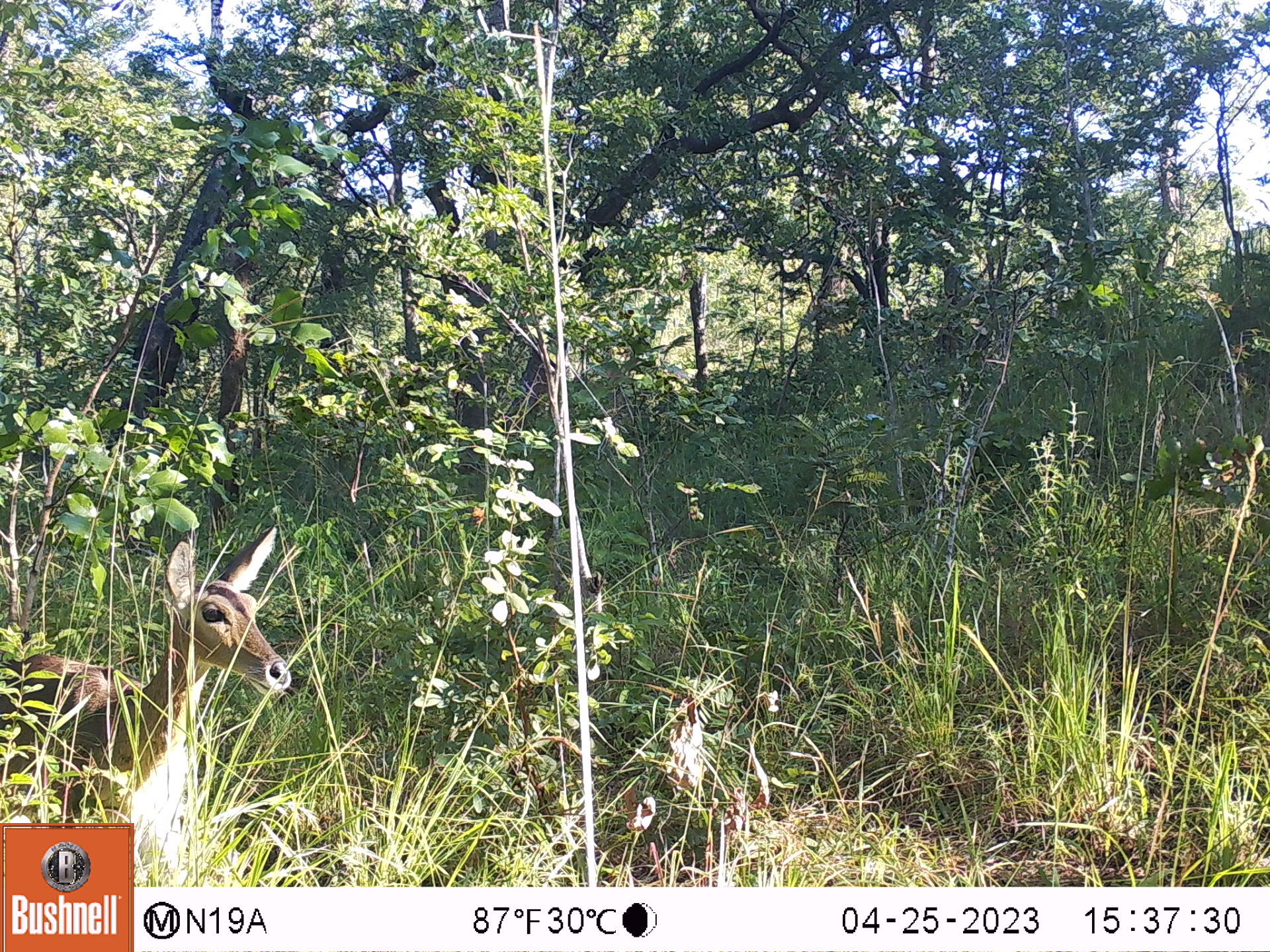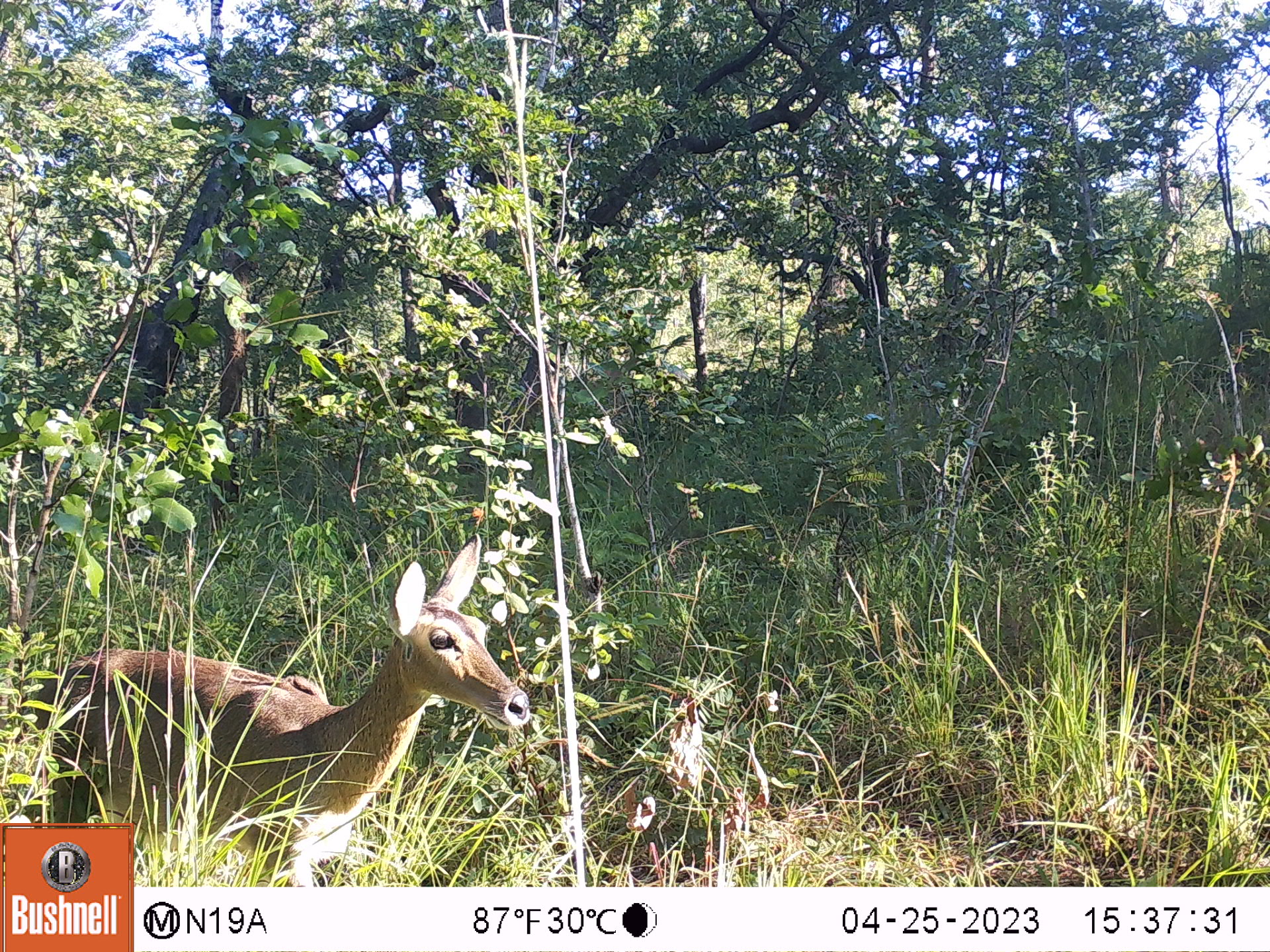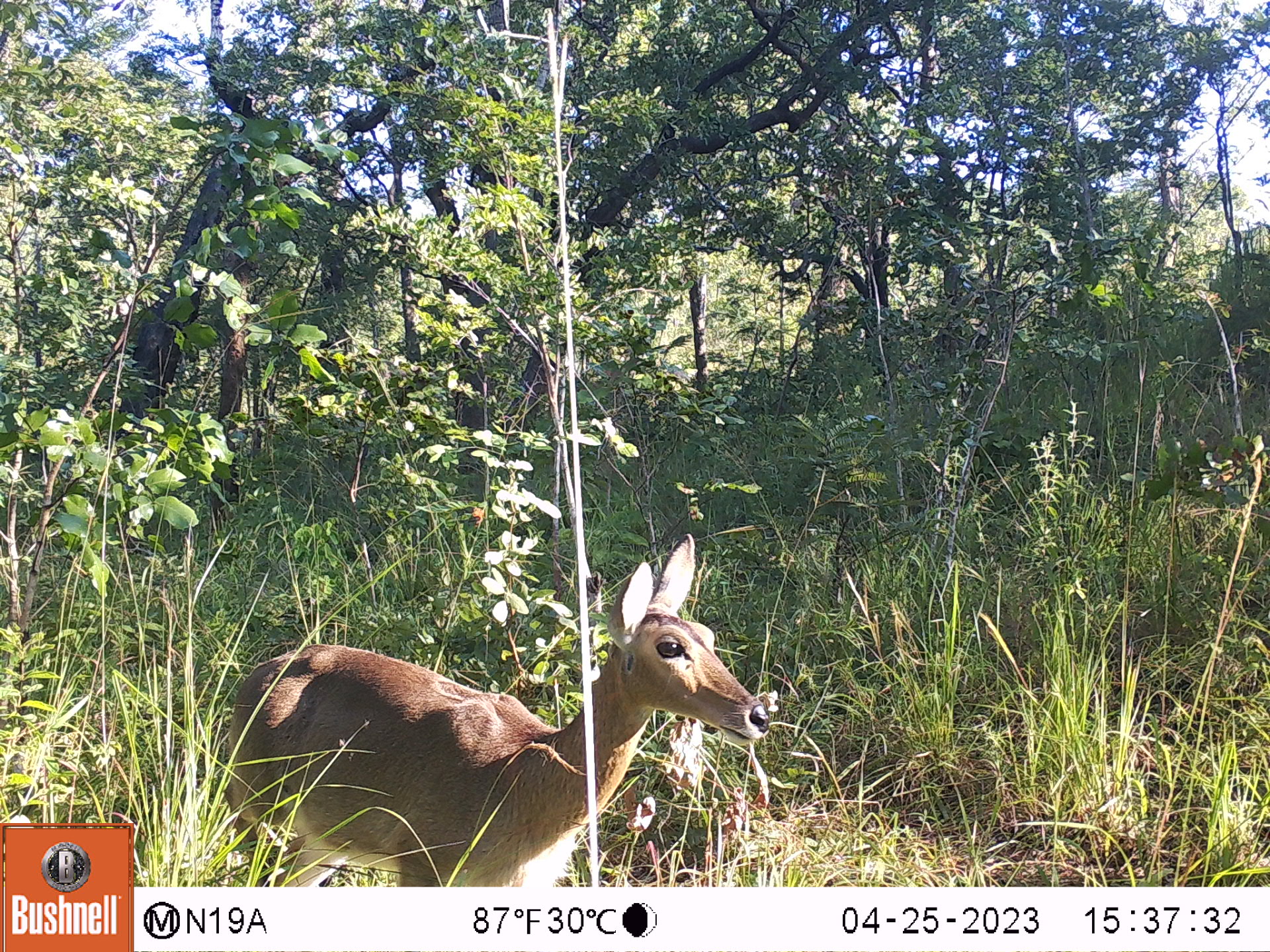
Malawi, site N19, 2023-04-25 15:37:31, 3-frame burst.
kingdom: Animalia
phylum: Chordata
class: Mammalia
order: Artiodactyla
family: Bovidae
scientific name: Antilopinae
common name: small antelope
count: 1